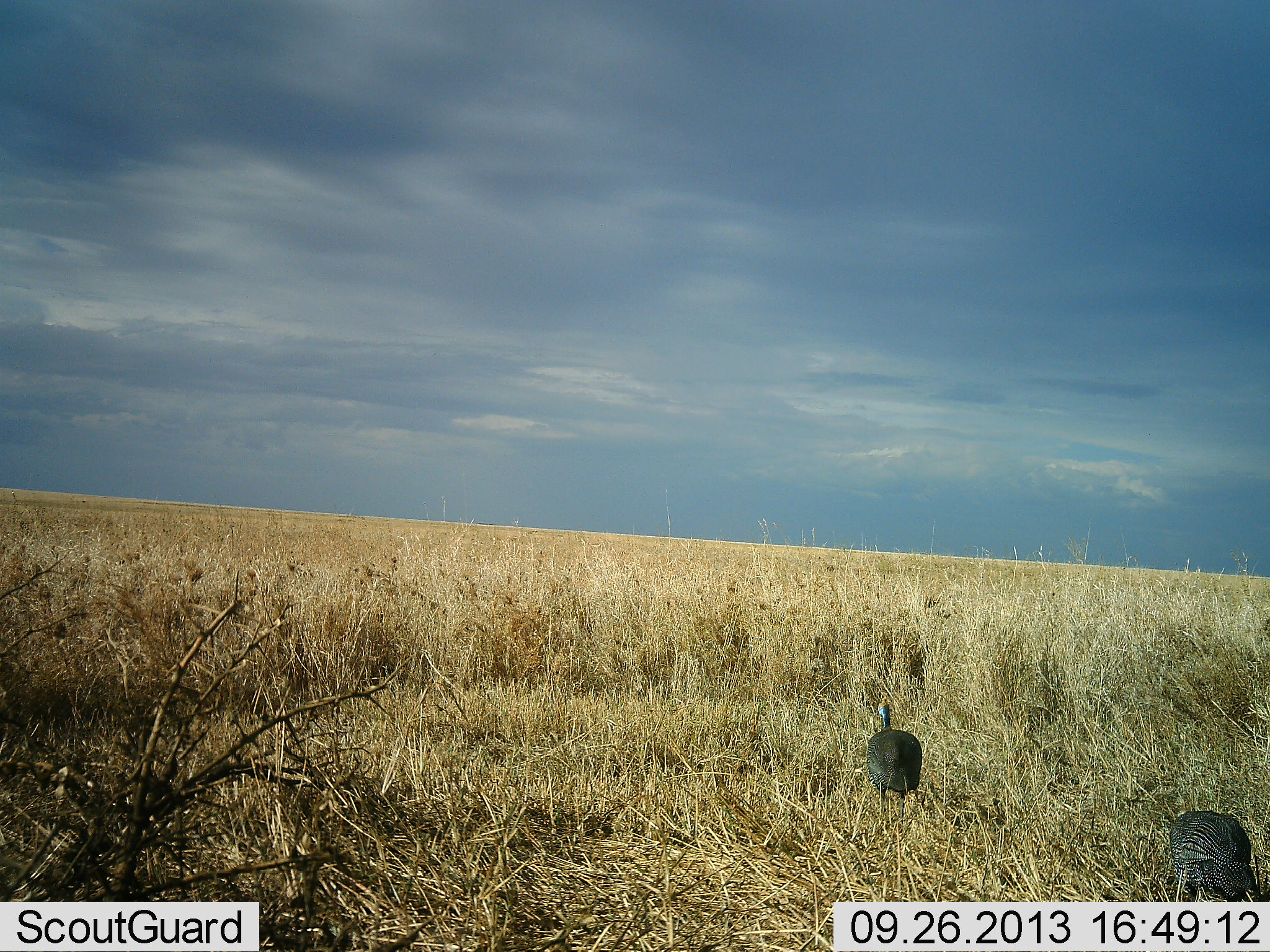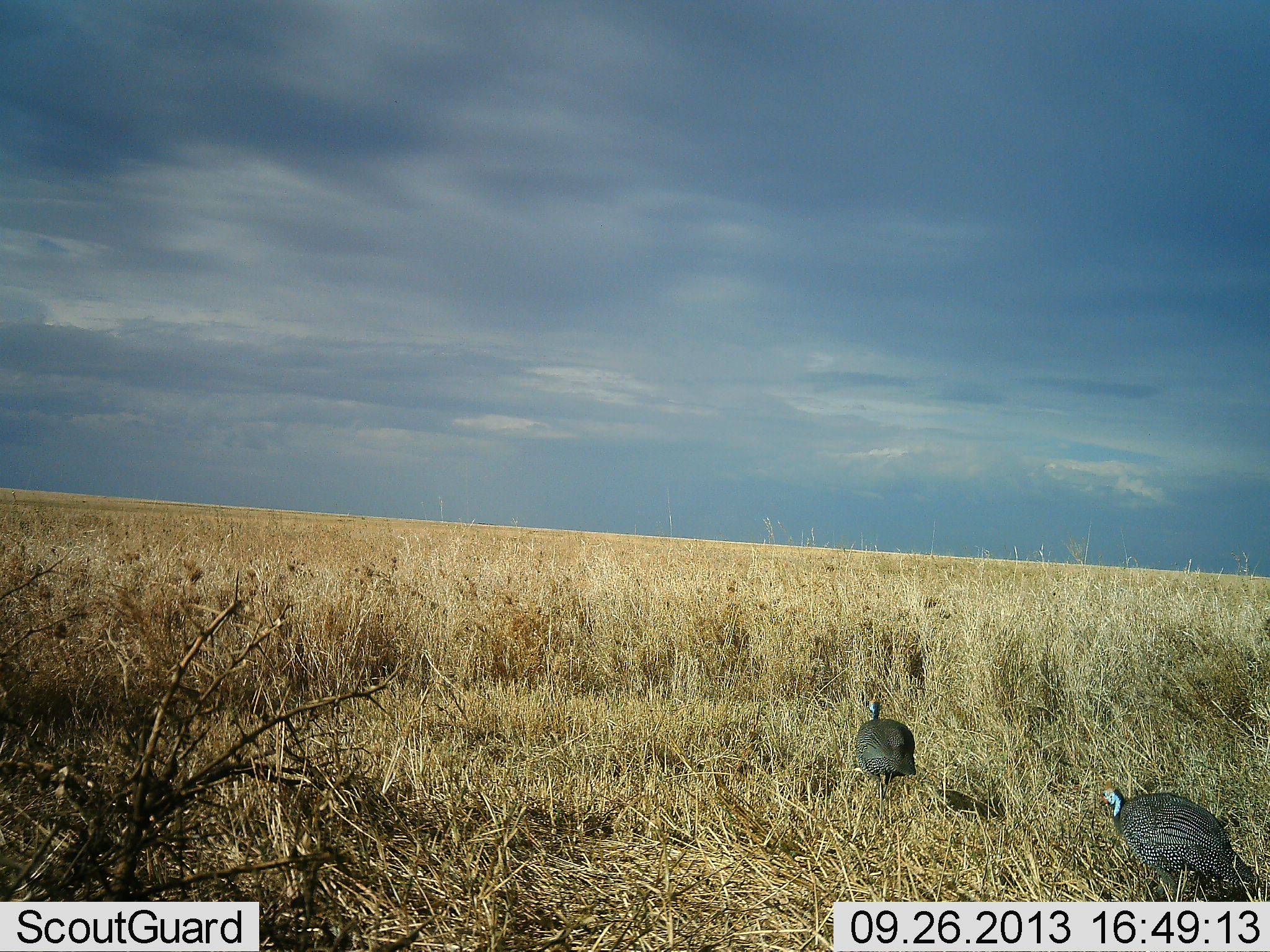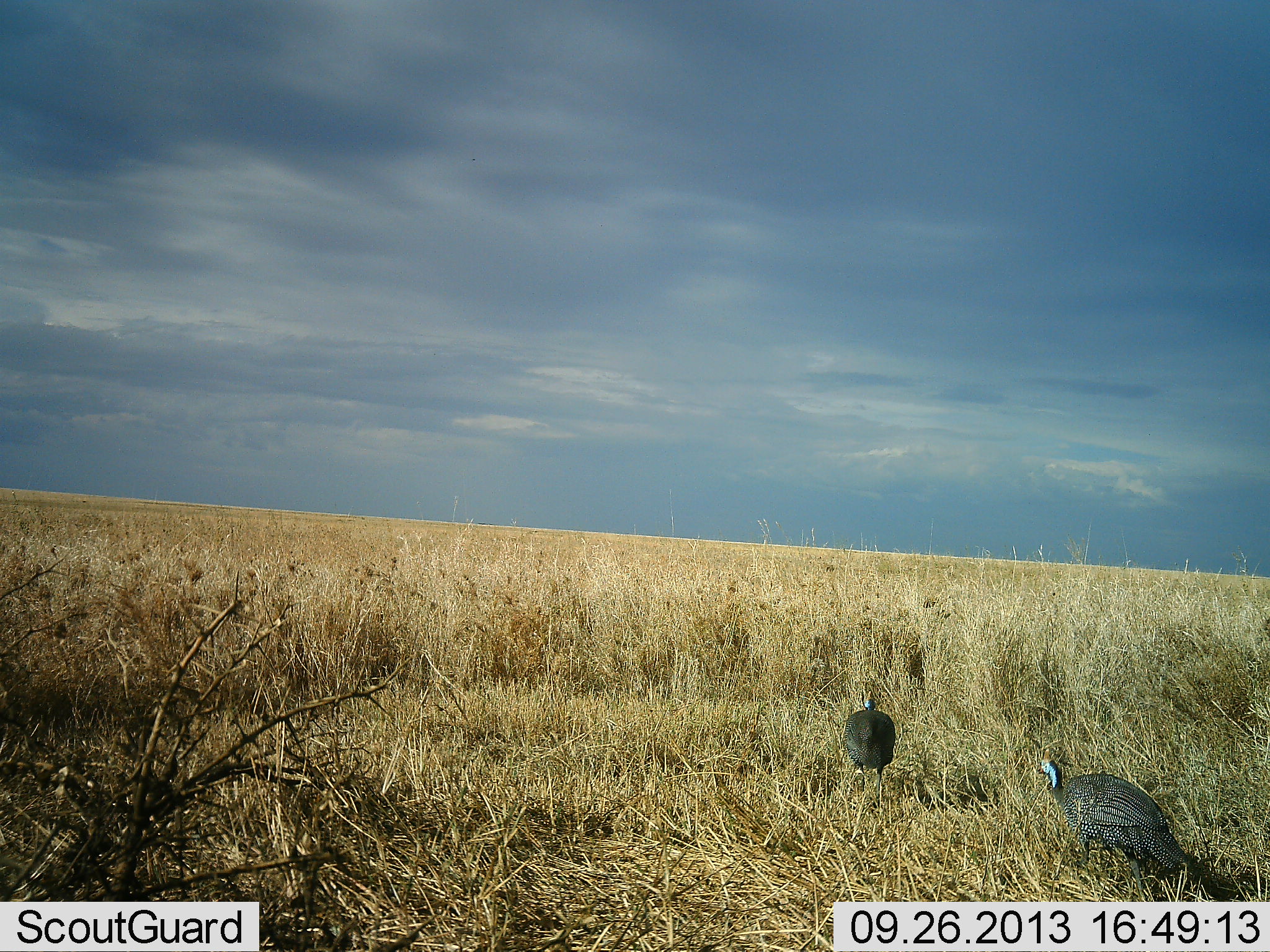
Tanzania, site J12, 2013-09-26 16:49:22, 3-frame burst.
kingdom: Animalia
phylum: Chordata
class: Aves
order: Galliformes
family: Numididae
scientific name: Numididae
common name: guinea fowl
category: guineafowl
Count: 2.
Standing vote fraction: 6%.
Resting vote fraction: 0%.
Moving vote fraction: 91%.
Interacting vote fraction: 0%.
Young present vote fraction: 0%.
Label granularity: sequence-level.